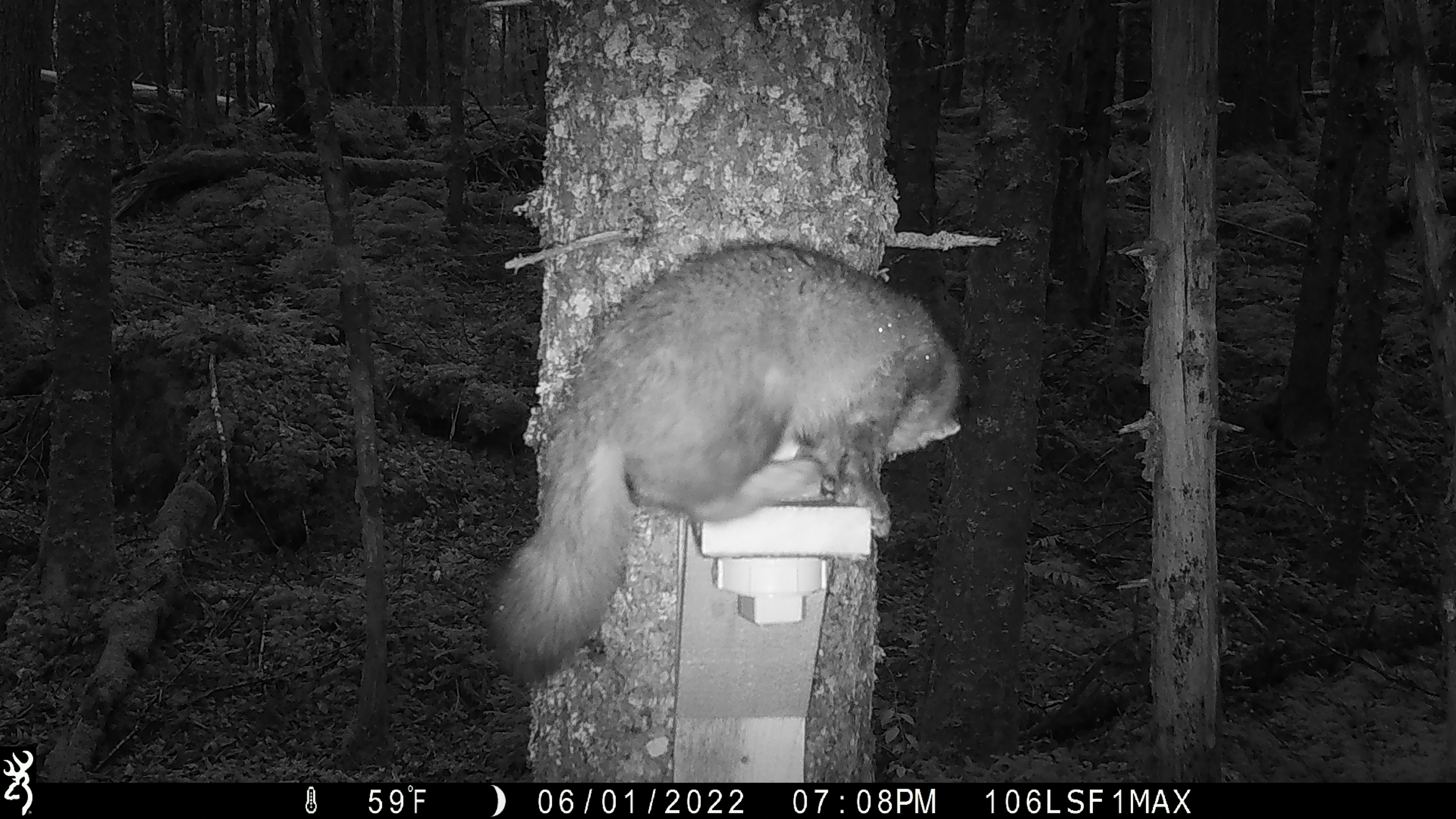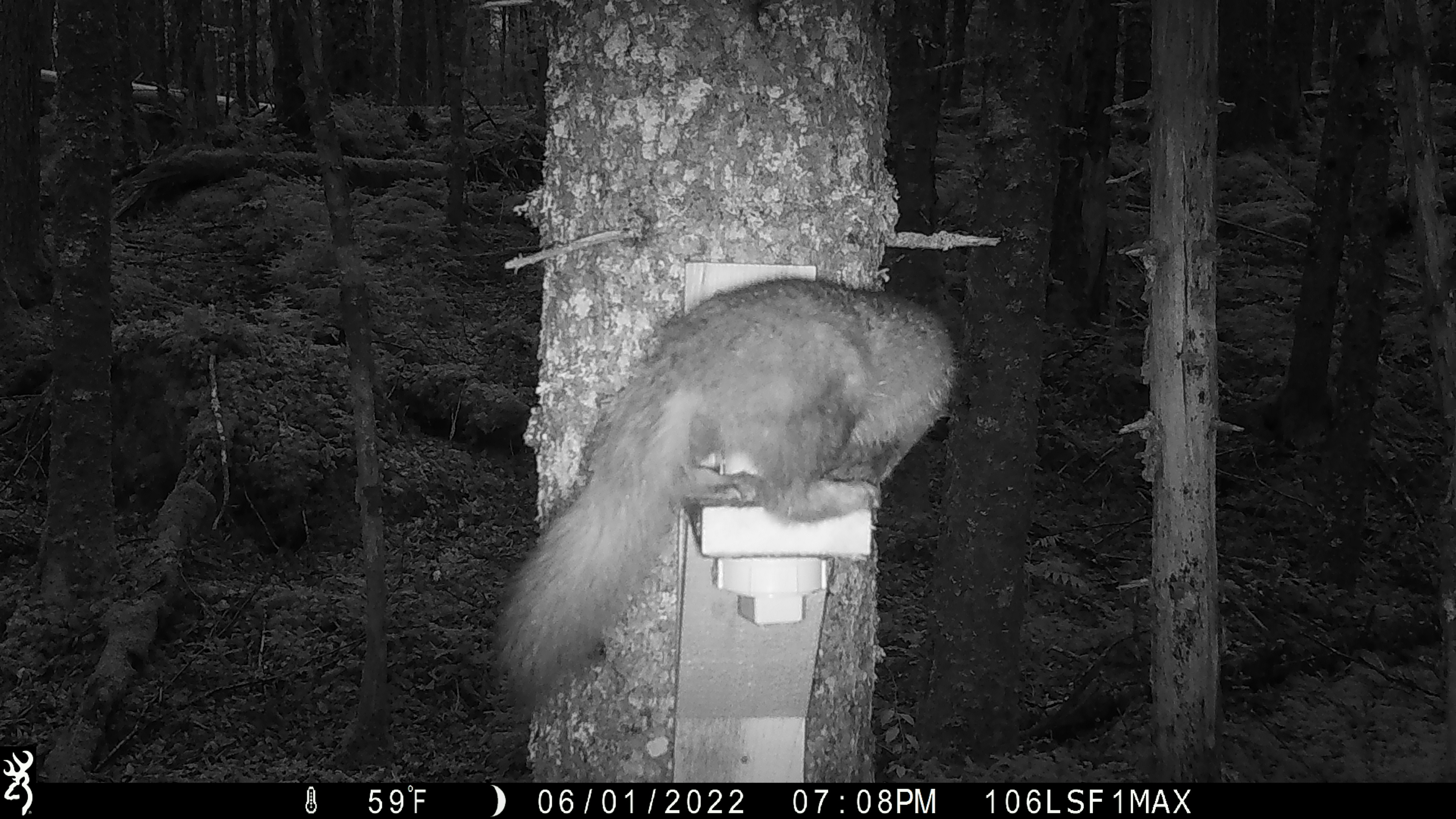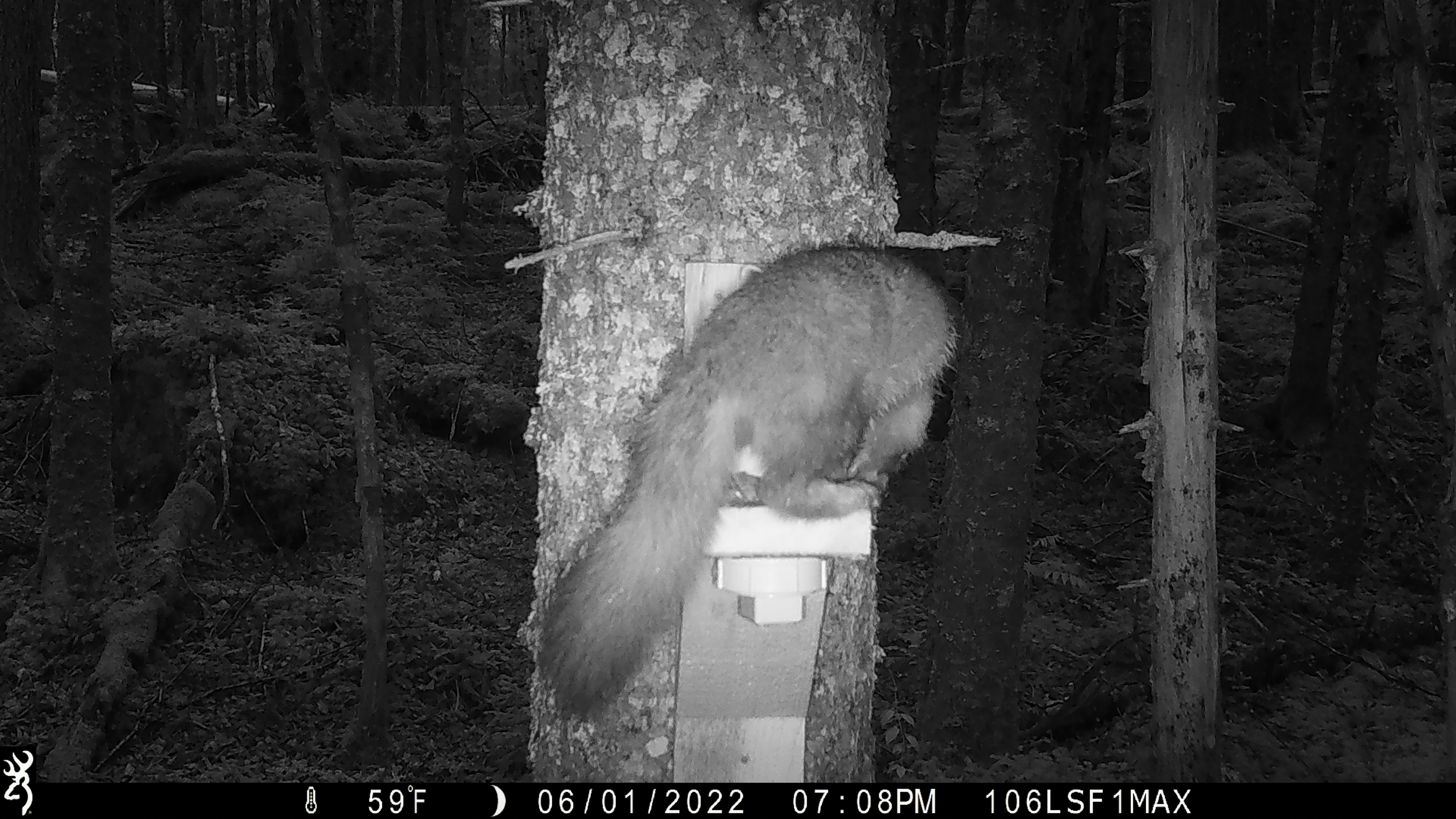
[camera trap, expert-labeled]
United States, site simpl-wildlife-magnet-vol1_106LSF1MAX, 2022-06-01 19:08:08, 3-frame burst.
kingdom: Animalia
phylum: Chordata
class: Mammalia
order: Carnivora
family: Mustelidae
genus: Martes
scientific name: Martes americana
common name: american marten